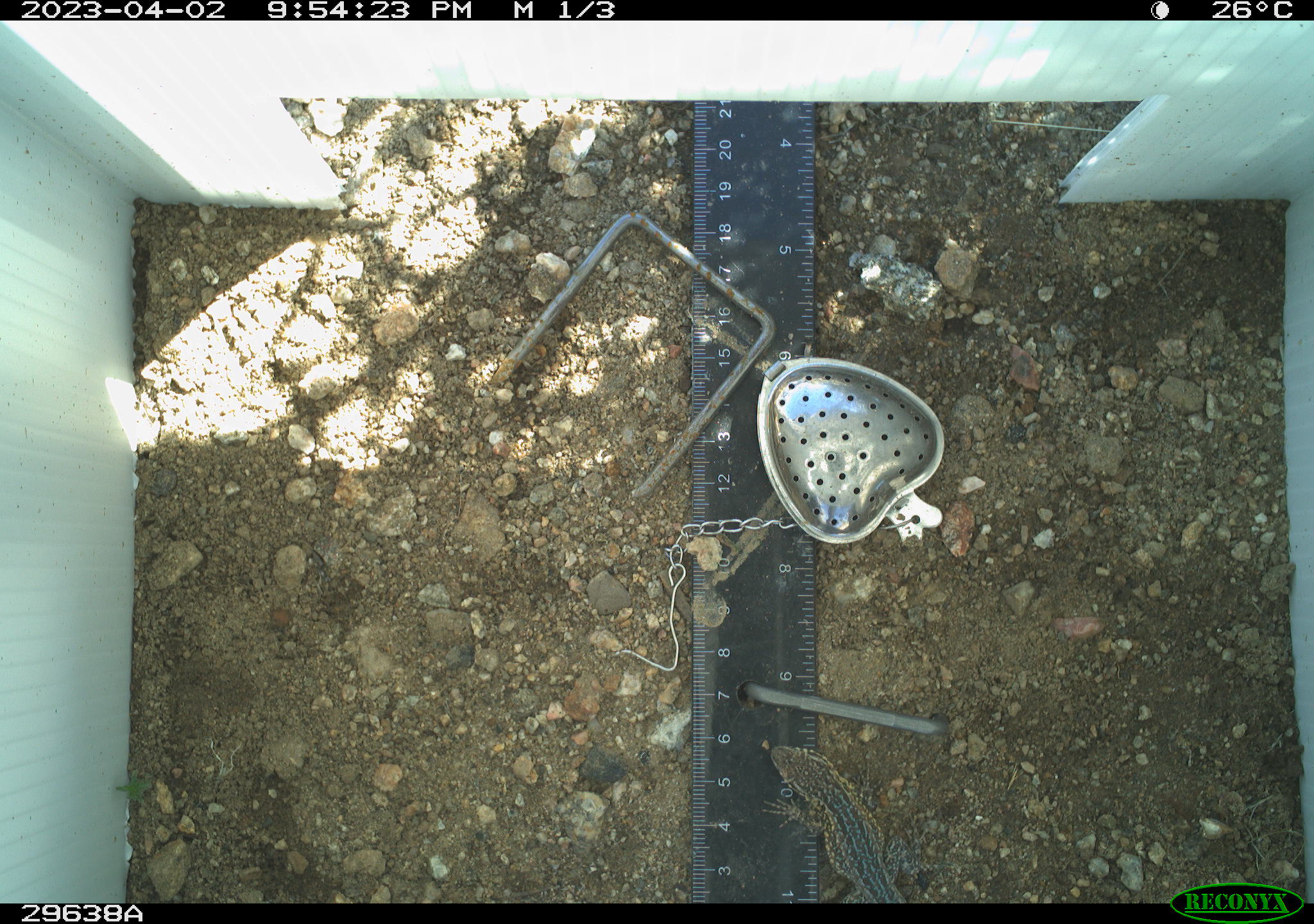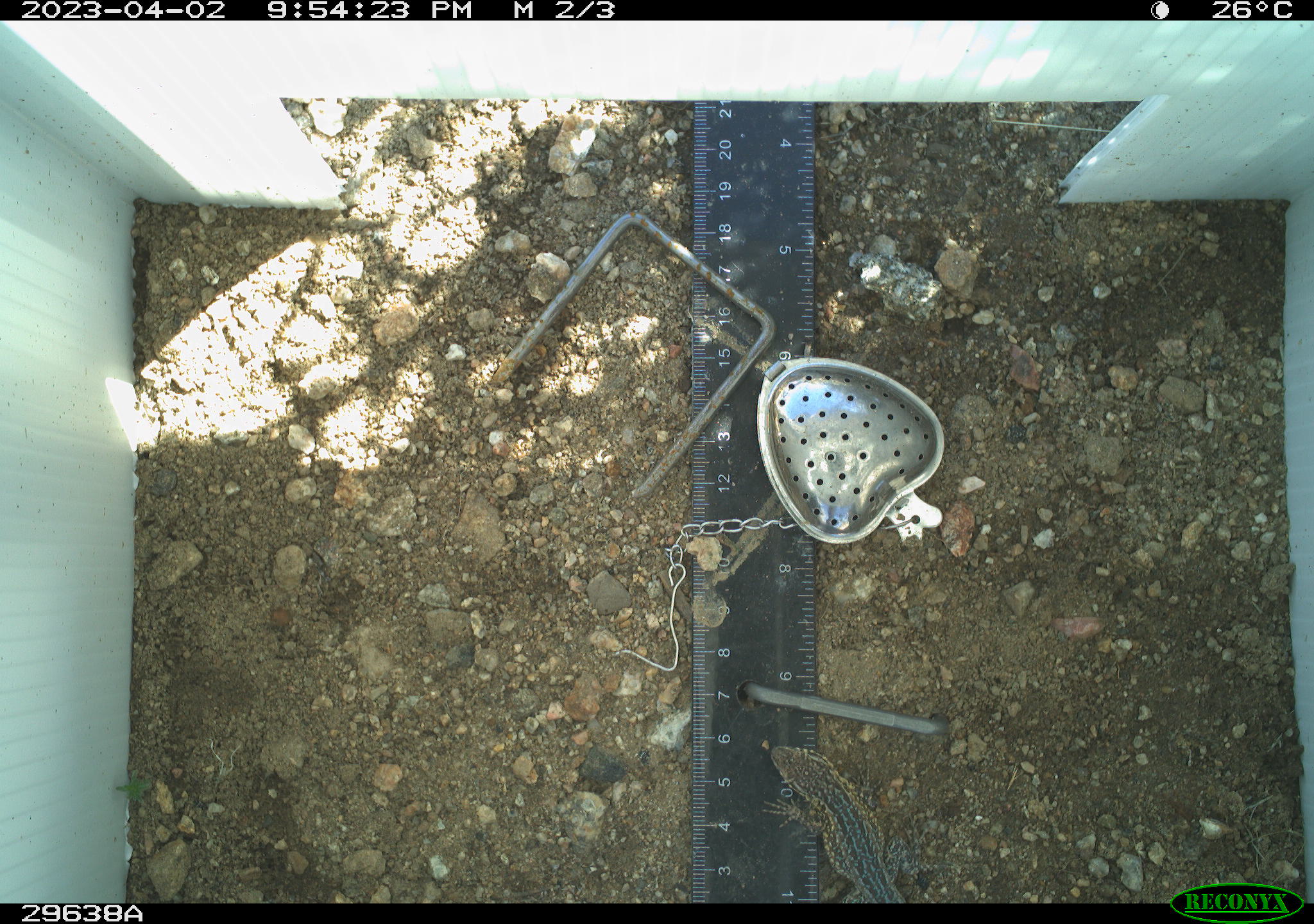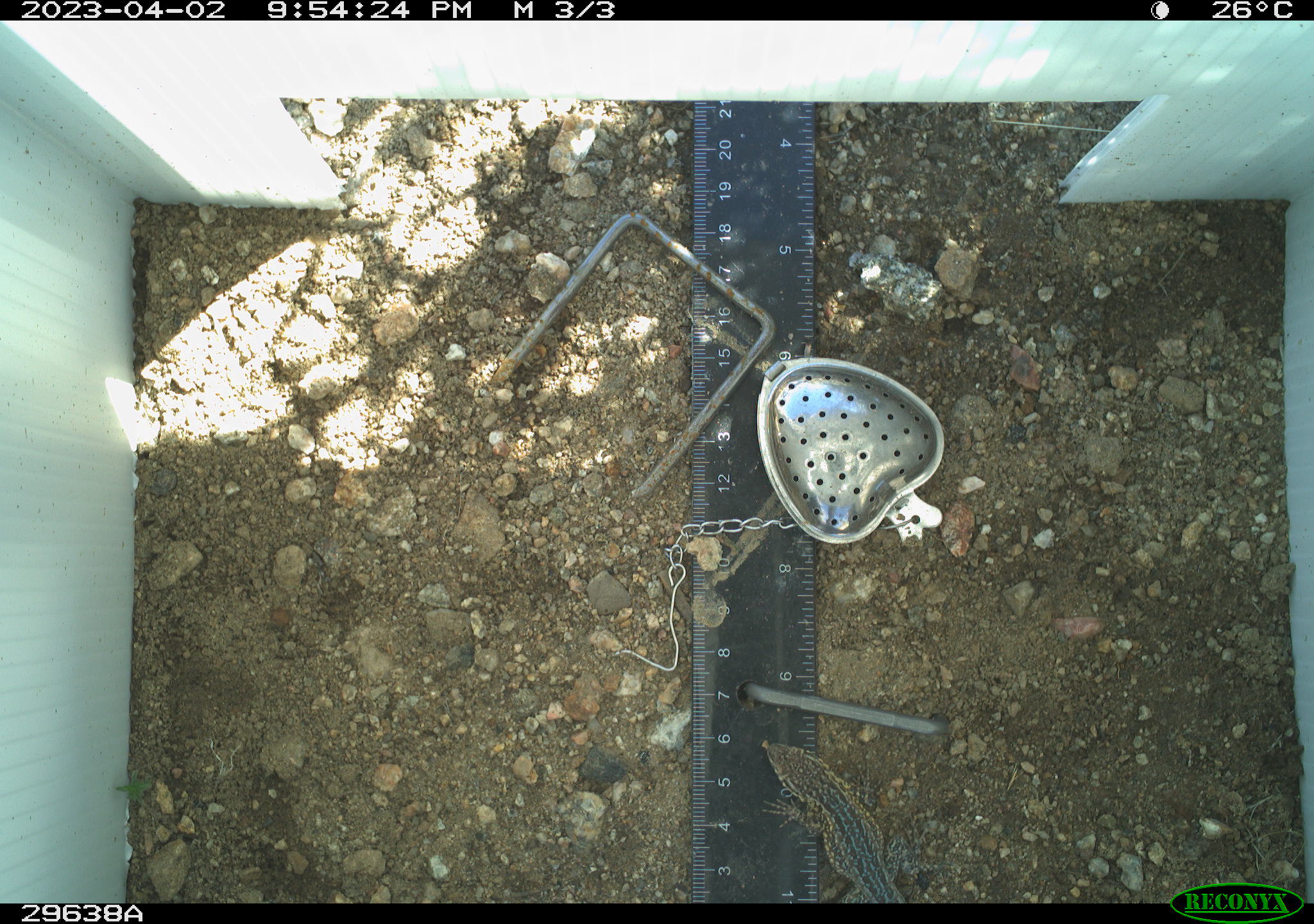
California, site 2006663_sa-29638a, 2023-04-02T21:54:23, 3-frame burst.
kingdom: Animalia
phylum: Chordata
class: Reptilia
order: Squamata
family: Phrynosomatidae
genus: Uta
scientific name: Uta stansburiana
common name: common side-blotched lizard